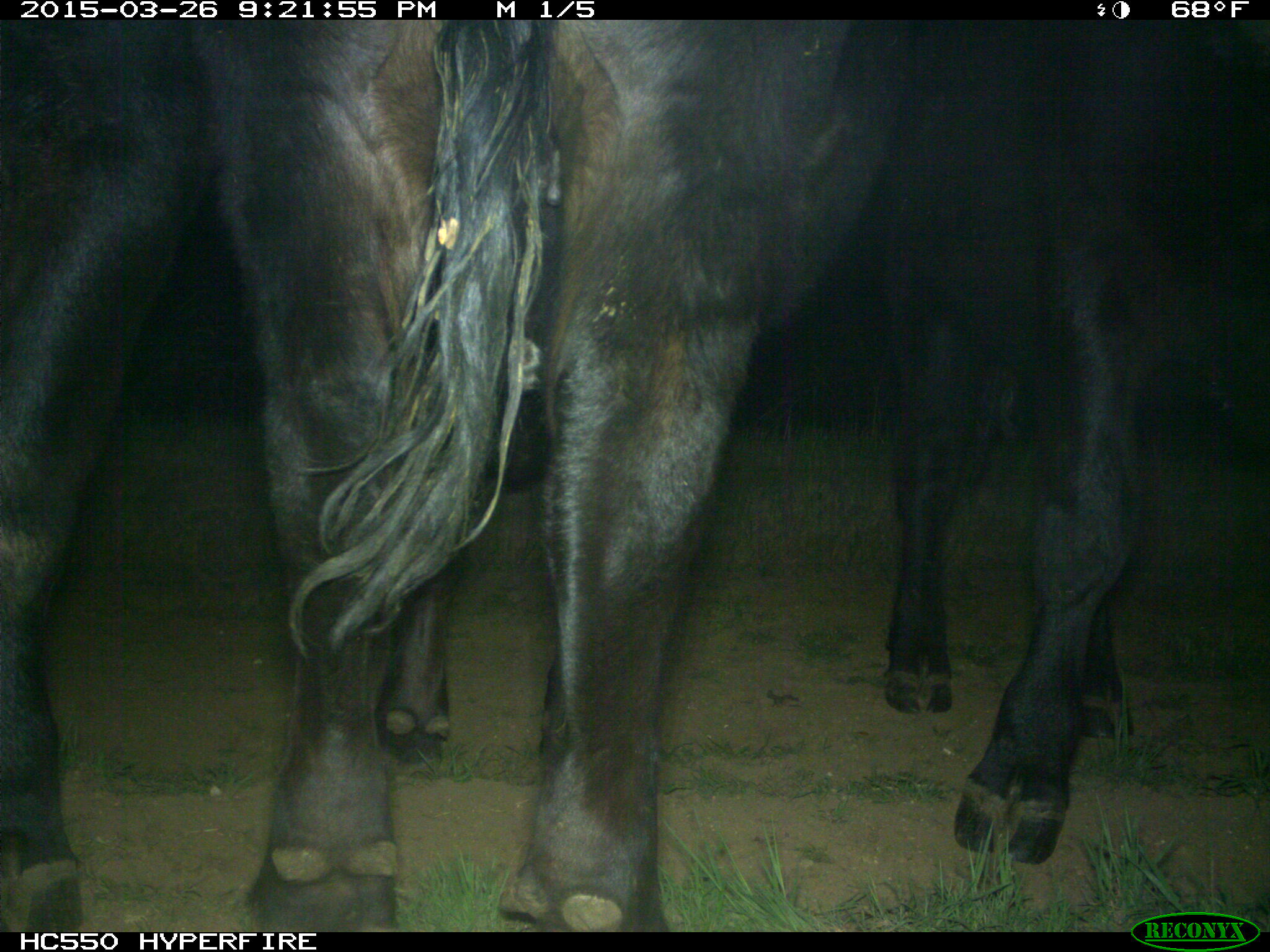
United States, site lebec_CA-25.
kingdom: Animalia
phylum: Chordata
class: Mammalia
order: Artiodactyla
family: Bovidae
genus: Bos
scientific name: Bos taurus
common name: domestic cow